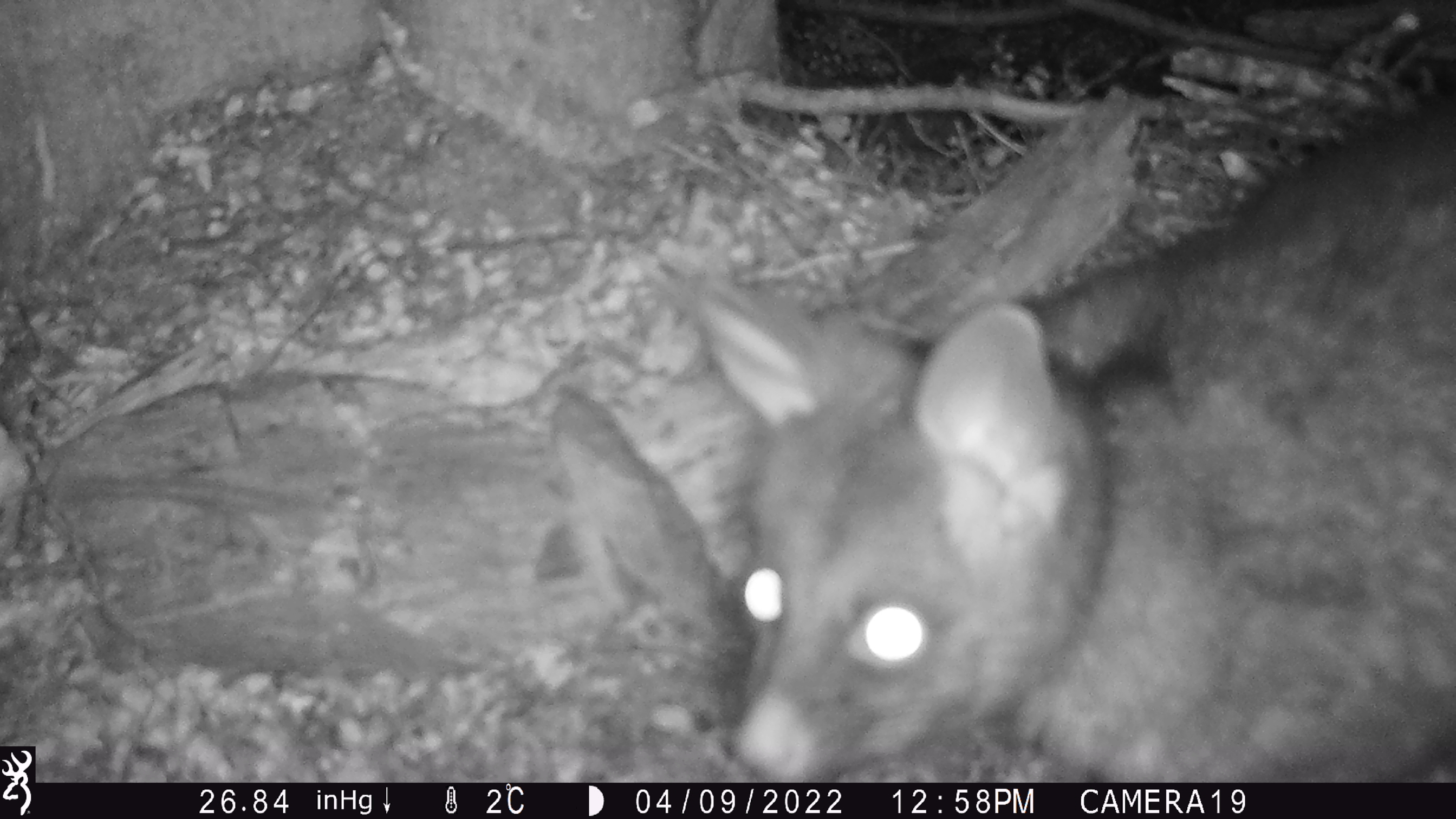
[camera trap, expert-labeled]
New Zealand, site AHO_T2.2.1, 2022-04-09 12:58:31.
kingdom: Animalia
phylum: Chordata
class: Mammalia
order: Diprotodontia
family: Phalangeridae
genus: Trichosurus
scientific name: Trichosurus vulpecula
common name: common brushtail possum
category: possum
Possum (common brushtail possum) (Trichosurus vulpecula).